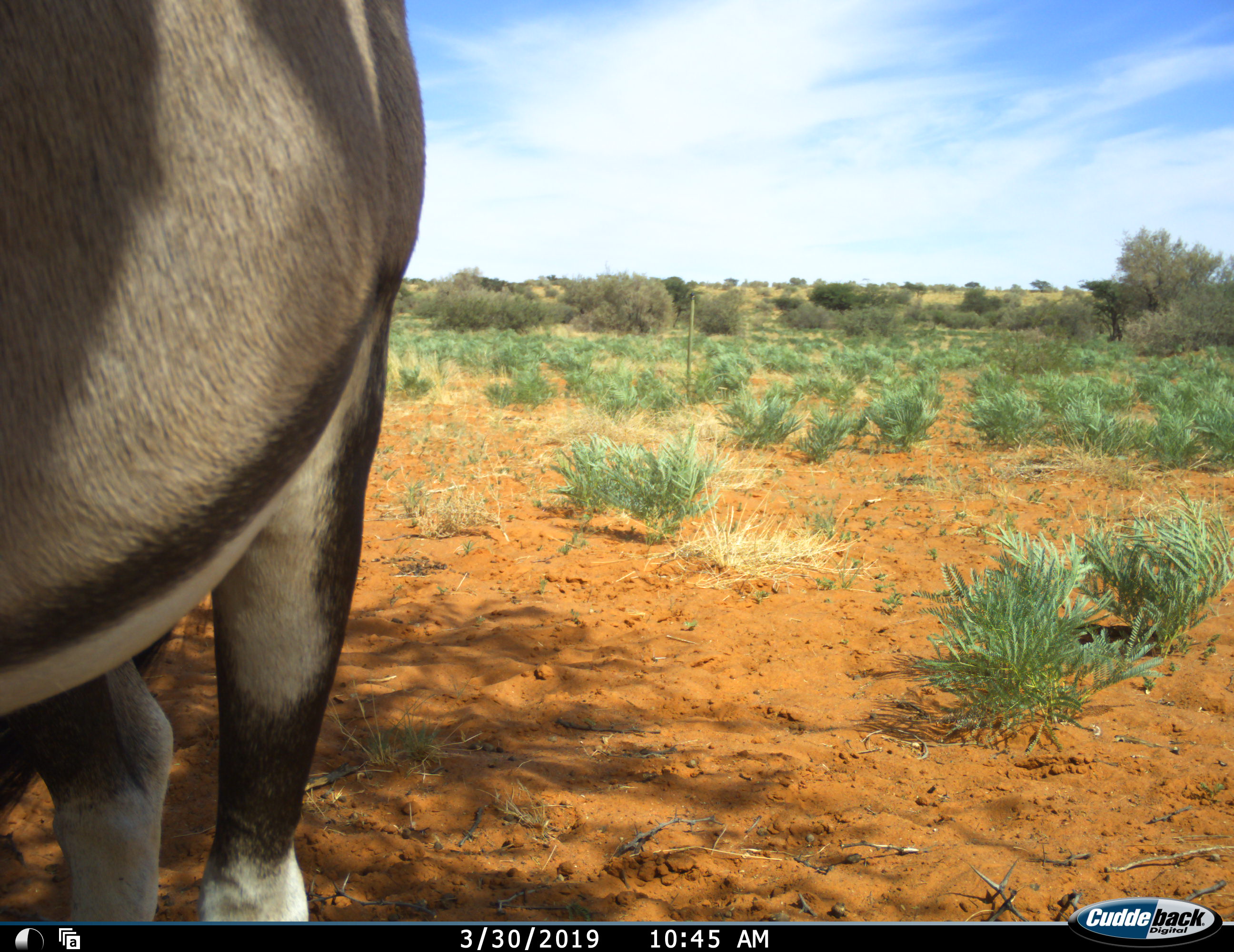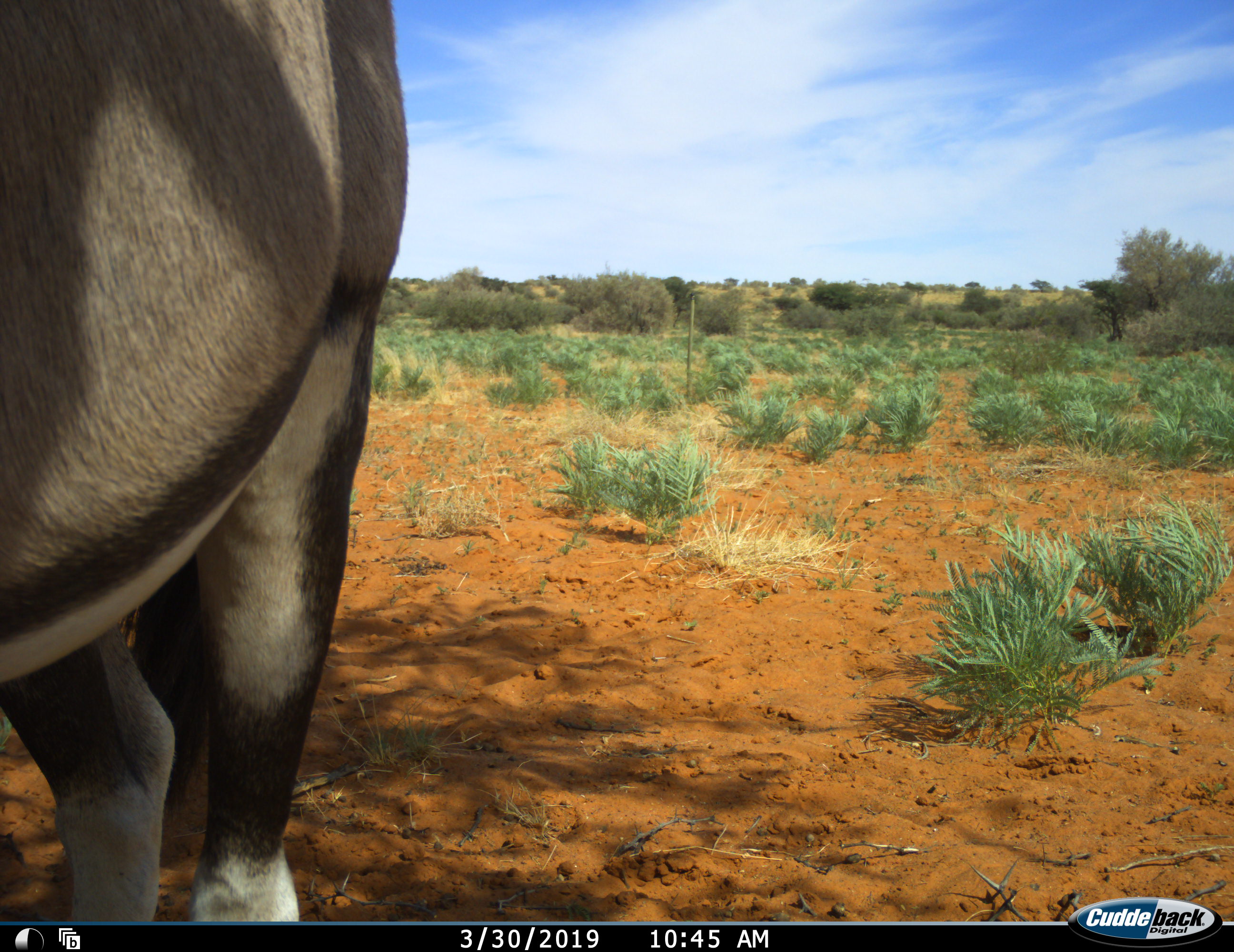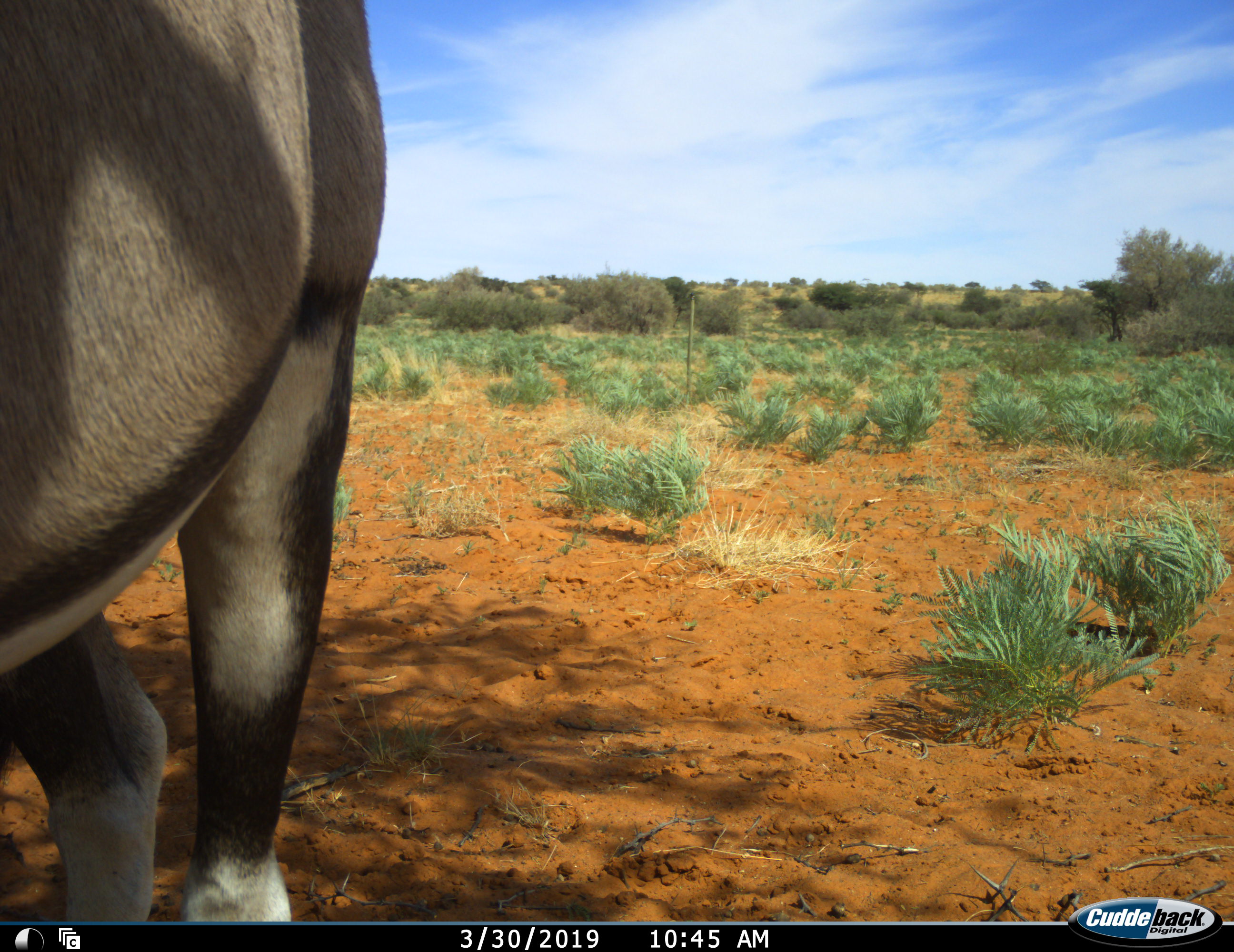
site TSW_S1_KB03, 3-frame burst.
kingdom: Animalia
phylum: Chordata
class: Mammalia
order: Artiodactyla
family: Bovidae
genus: Oryx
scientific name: Oryx gazella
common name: gemsbok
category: oryx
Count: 1.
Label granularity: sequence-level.